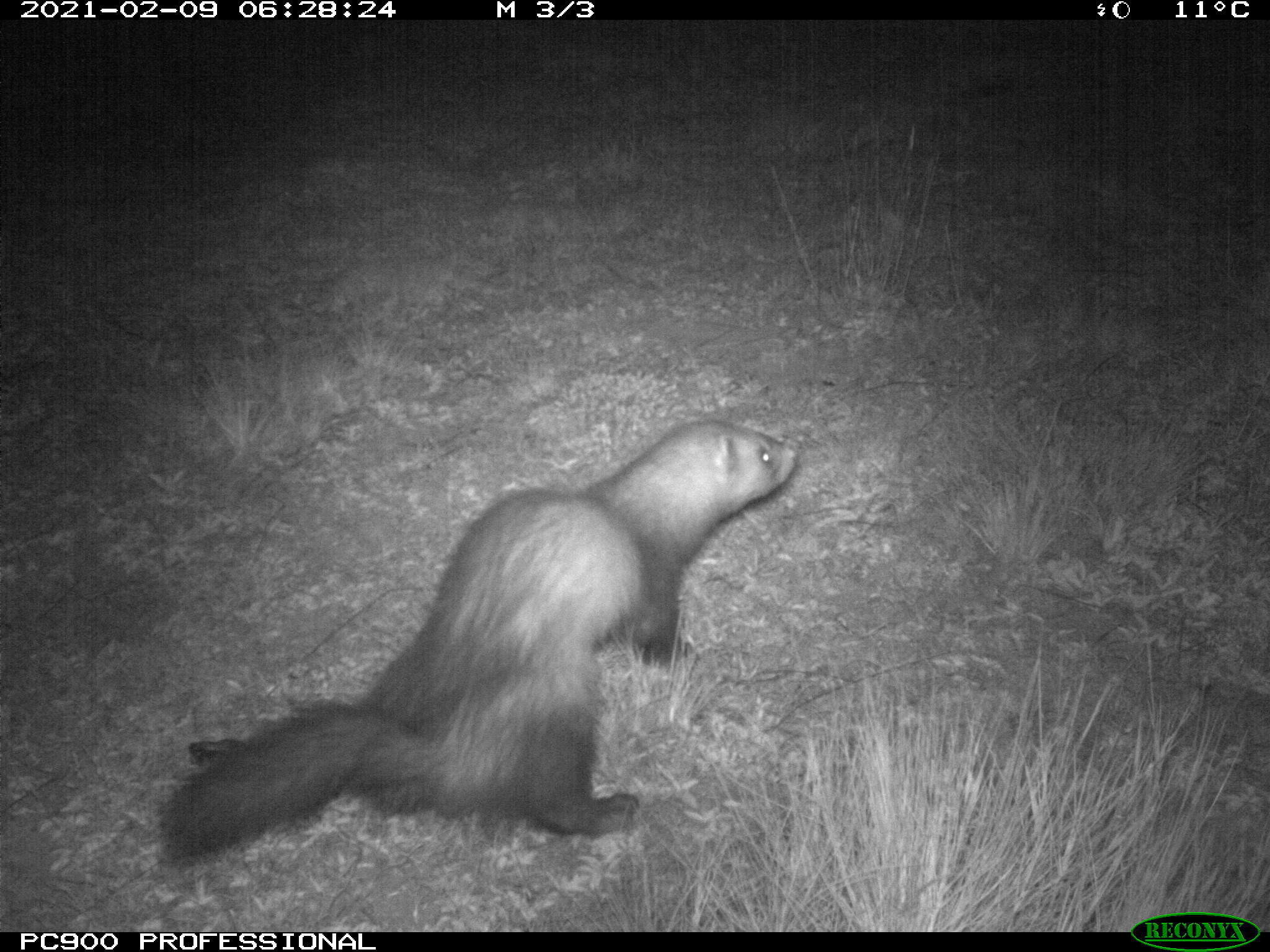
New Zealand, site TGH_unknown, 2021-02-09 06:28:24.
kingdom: Animalia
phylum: Chordata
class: Mammalia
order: Carnivora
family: Mustelidae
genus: Mustela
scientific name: Mustela furo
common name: ferret